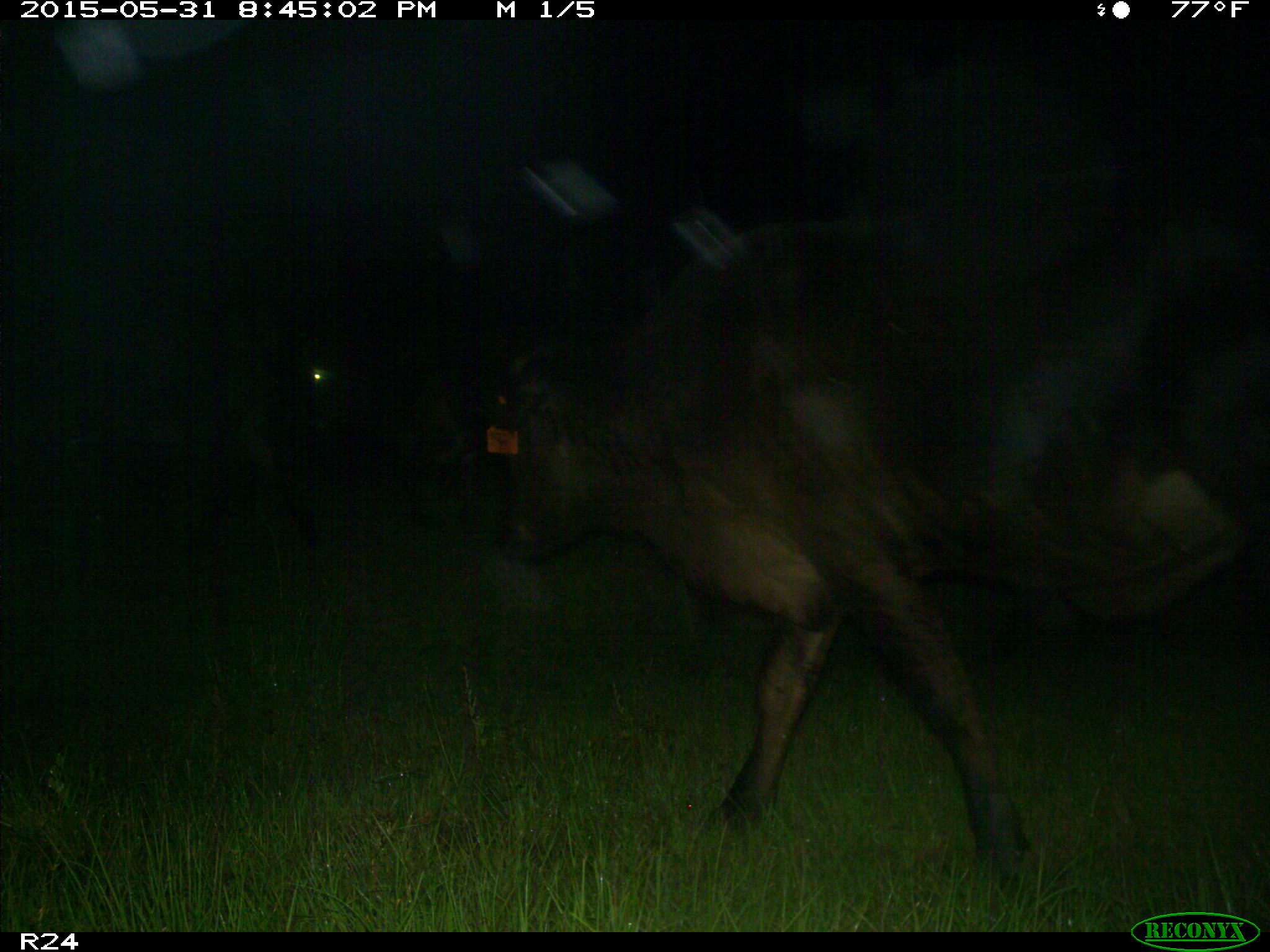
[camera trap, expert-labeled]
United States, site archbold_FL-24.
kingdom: Animalia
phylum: Chordata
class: Mammalia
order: Artiodactyla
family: Bovidae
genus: Bos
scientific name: Bos taurus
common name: domestic cow